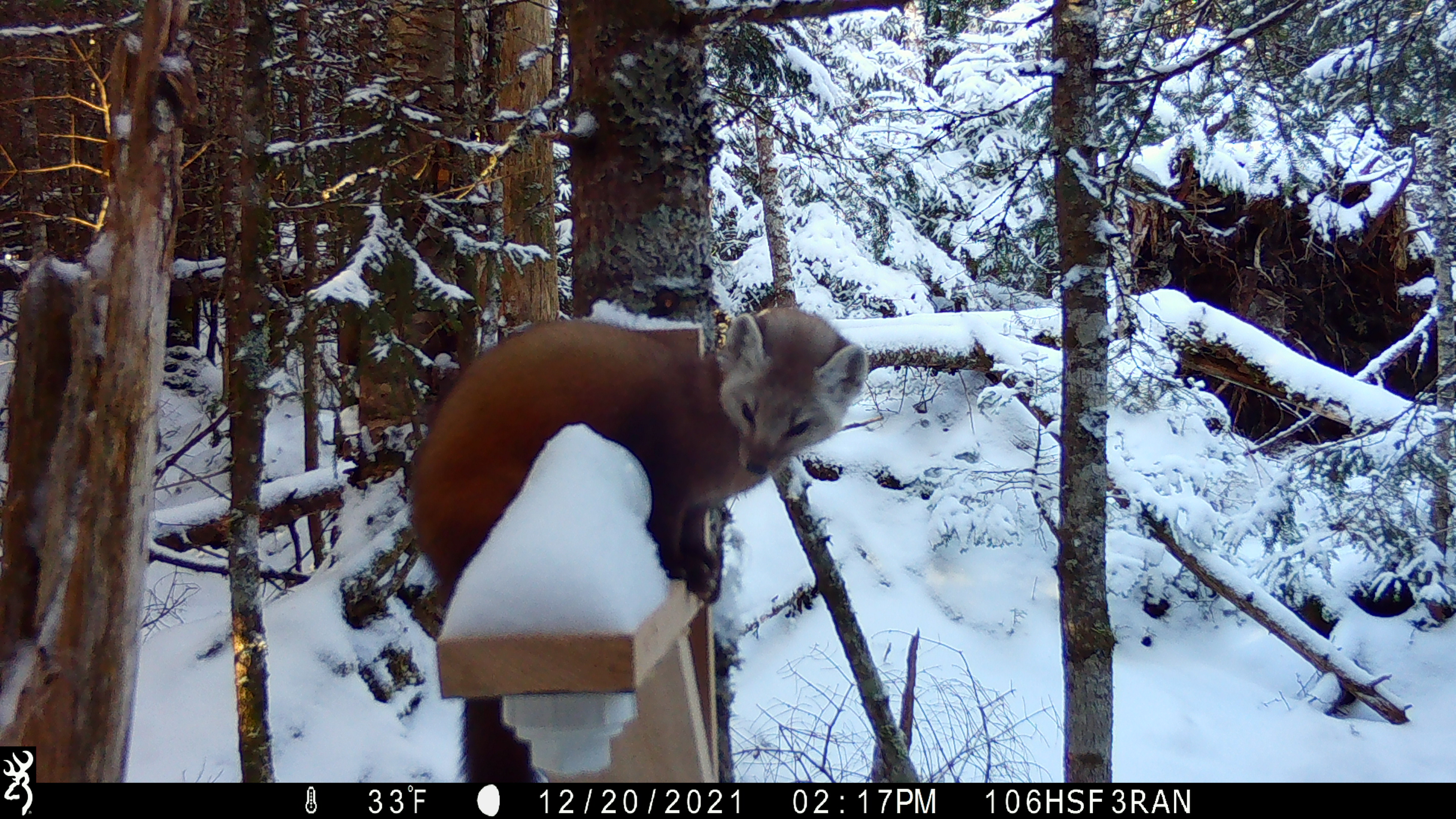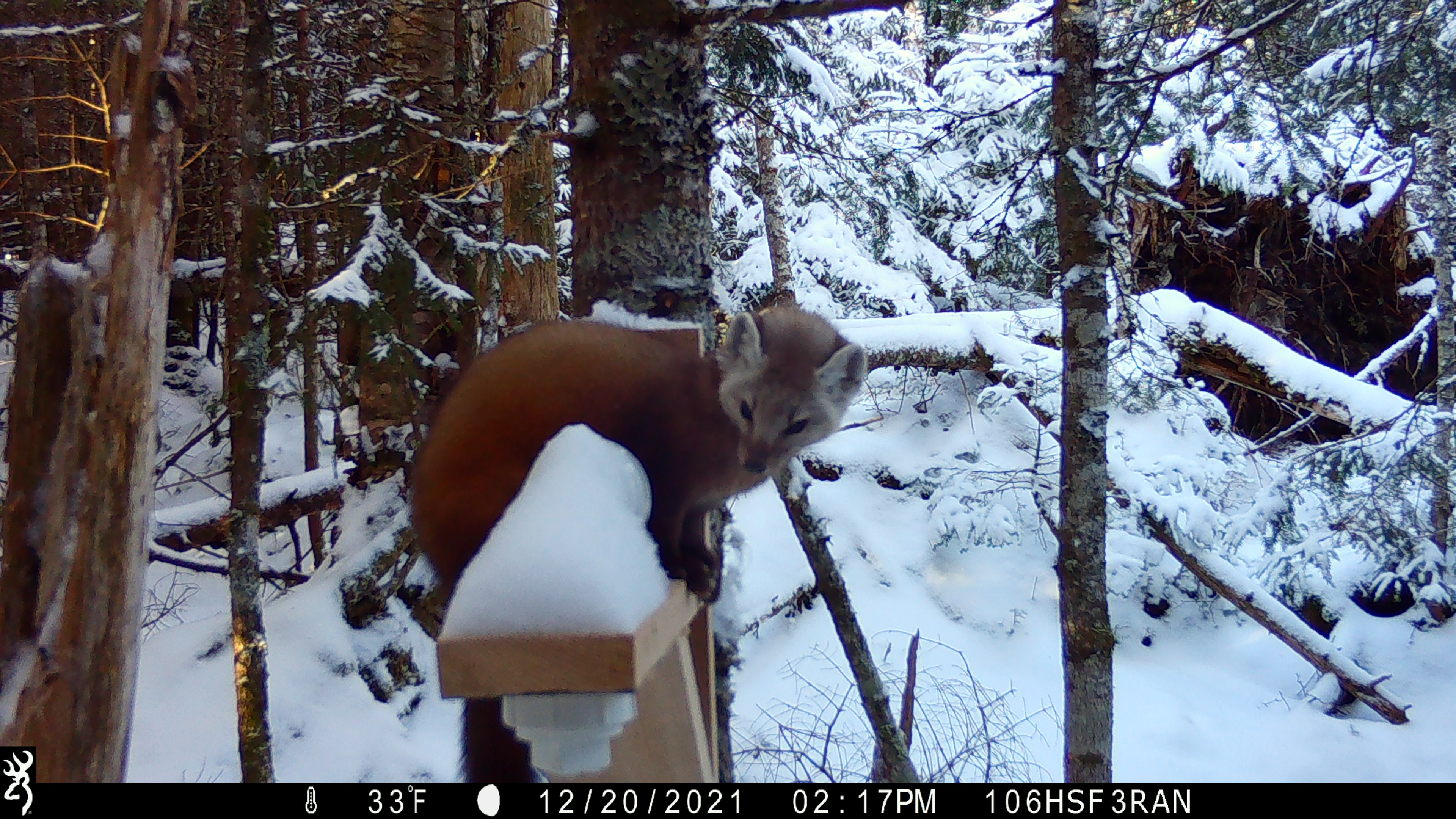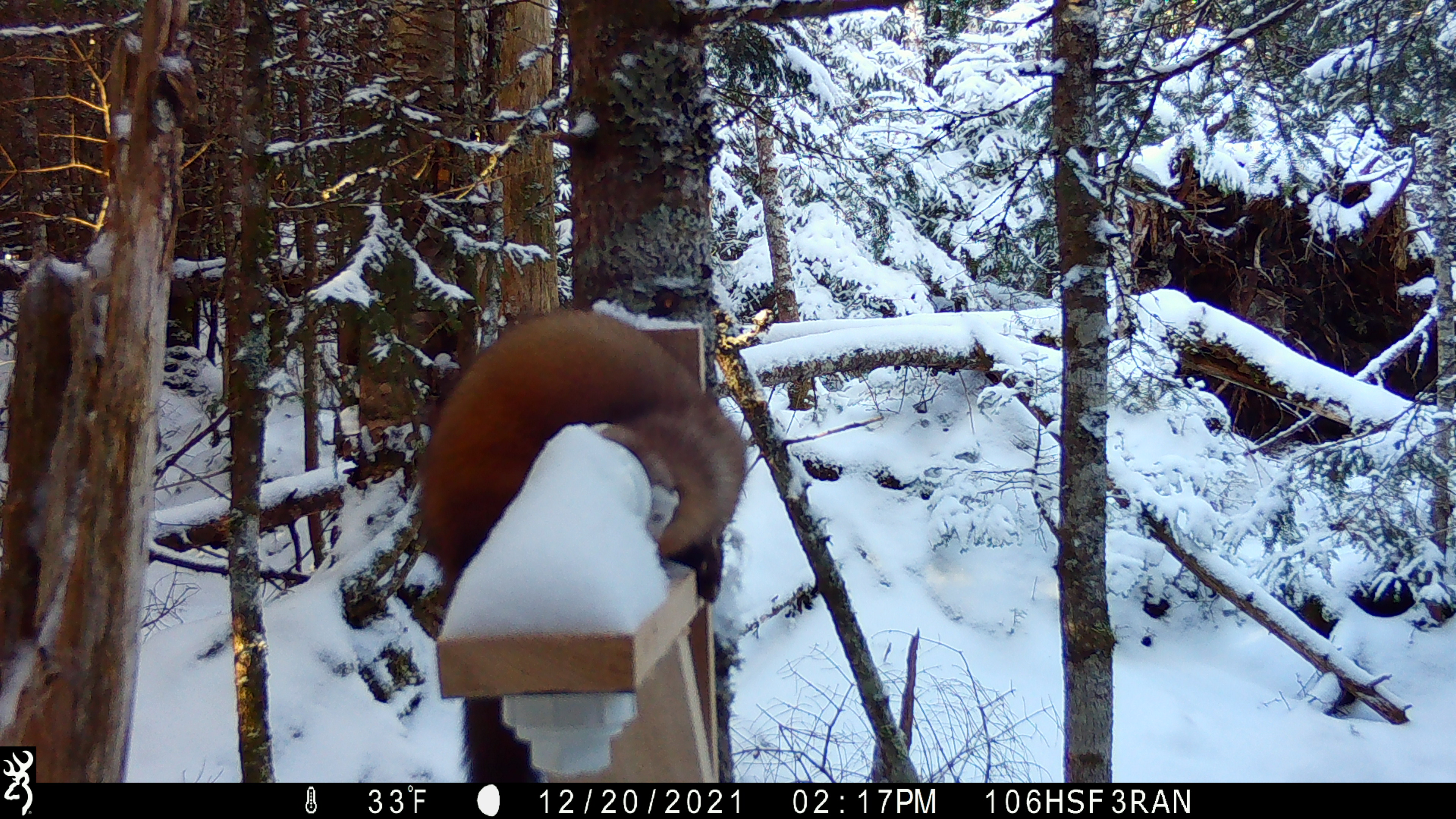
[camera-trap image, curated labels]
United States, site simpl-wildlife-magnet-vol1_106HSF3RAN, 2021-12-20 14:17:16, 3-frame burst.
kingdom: Animalia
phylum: Chordata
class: Mammalia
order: Carnivora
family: Mustelidae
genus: Martes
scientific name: Martes americana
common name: american marten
American marten (Martes americana).